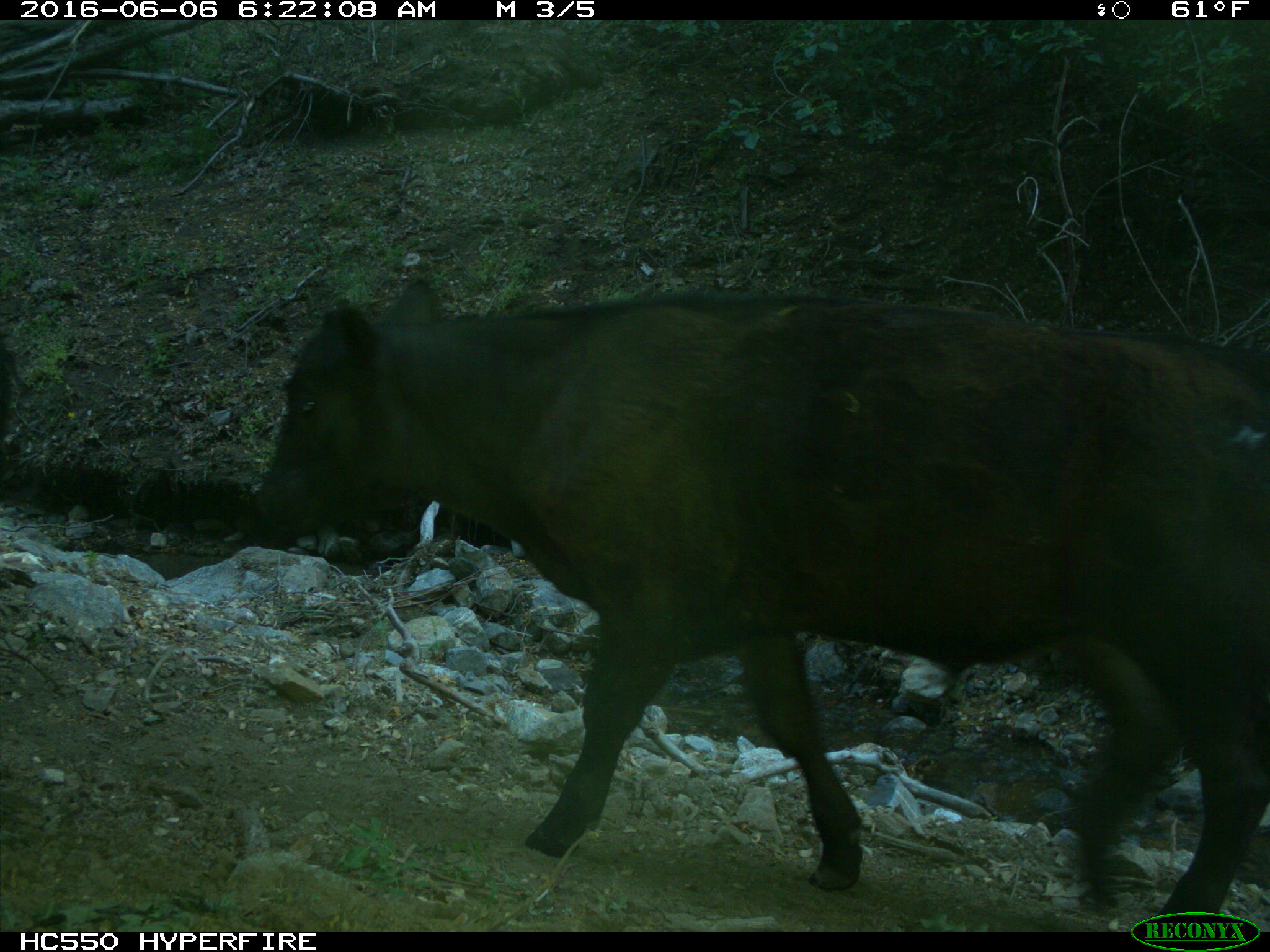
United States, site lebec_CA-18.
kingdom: Animalia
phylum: Chordata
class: Mammalia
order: Artiodactyla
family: Bovidae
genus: Bos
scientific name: Bos taurus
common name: domestic cow